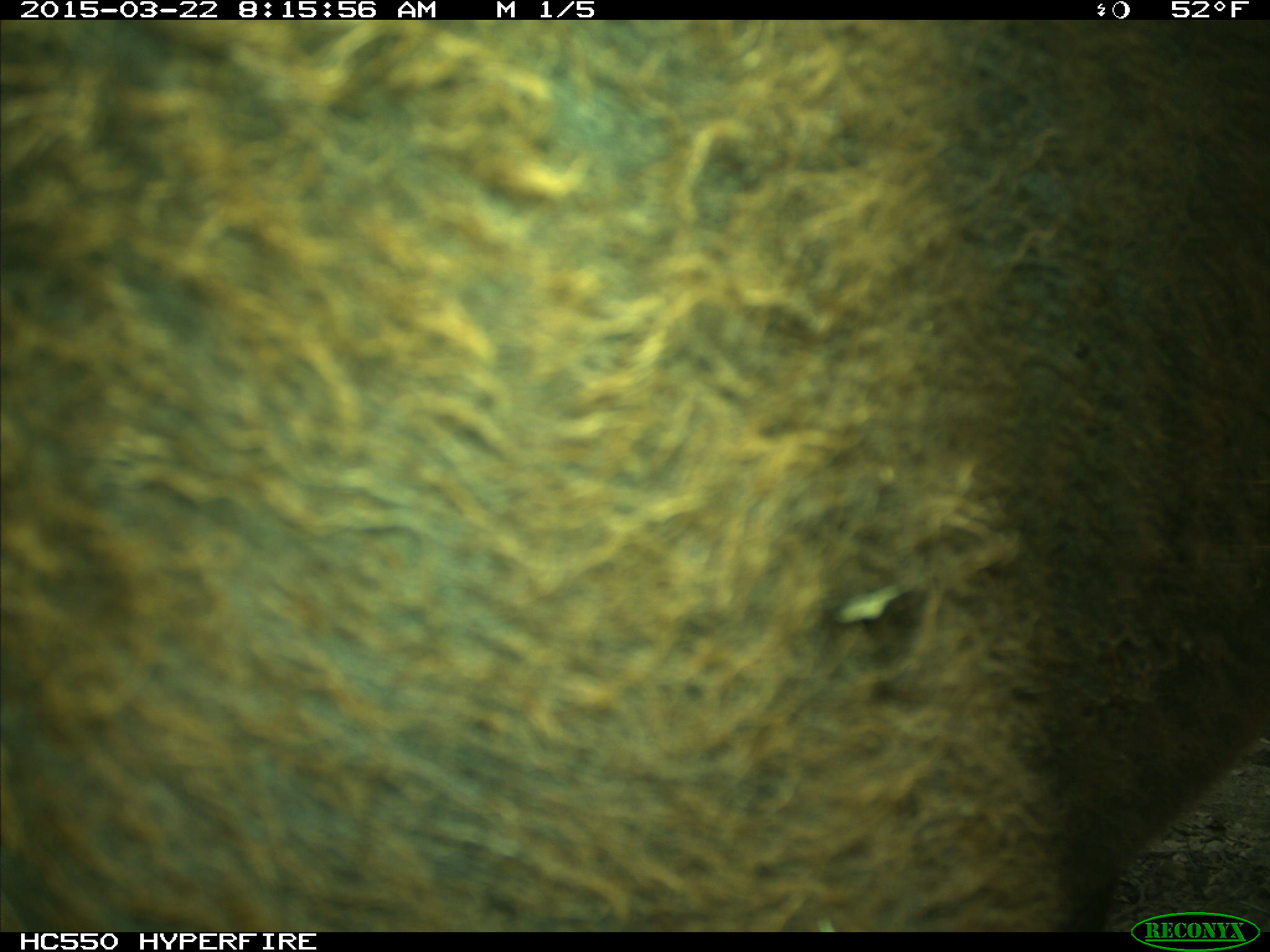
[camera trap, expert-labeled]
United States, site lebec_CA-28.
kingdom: Animalia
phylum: Chordata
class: Mammalia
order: Artiodactyla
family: Bovidae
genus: Bos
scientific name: Bos taurus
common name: domestic cow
Bos taurus (domestic cow).